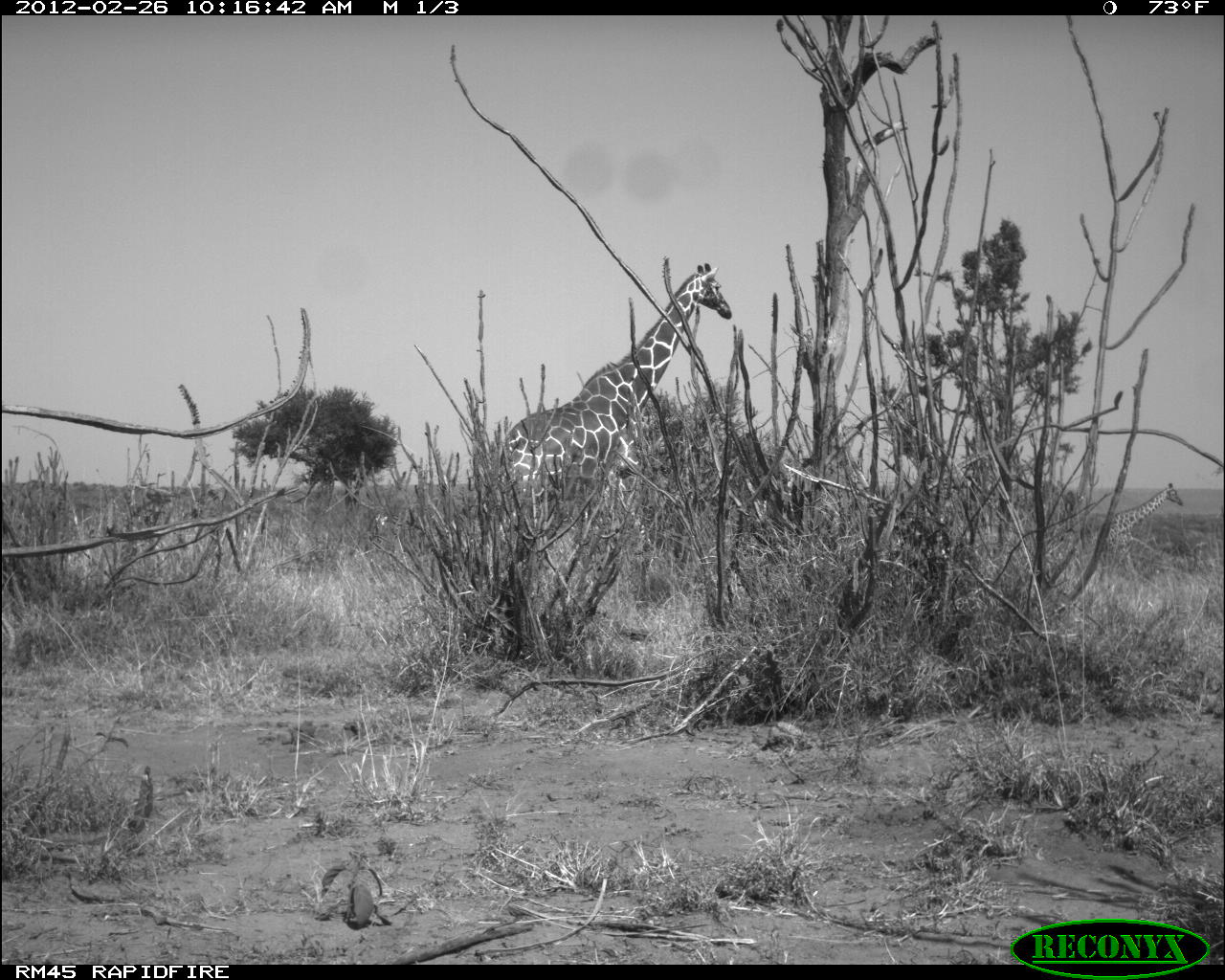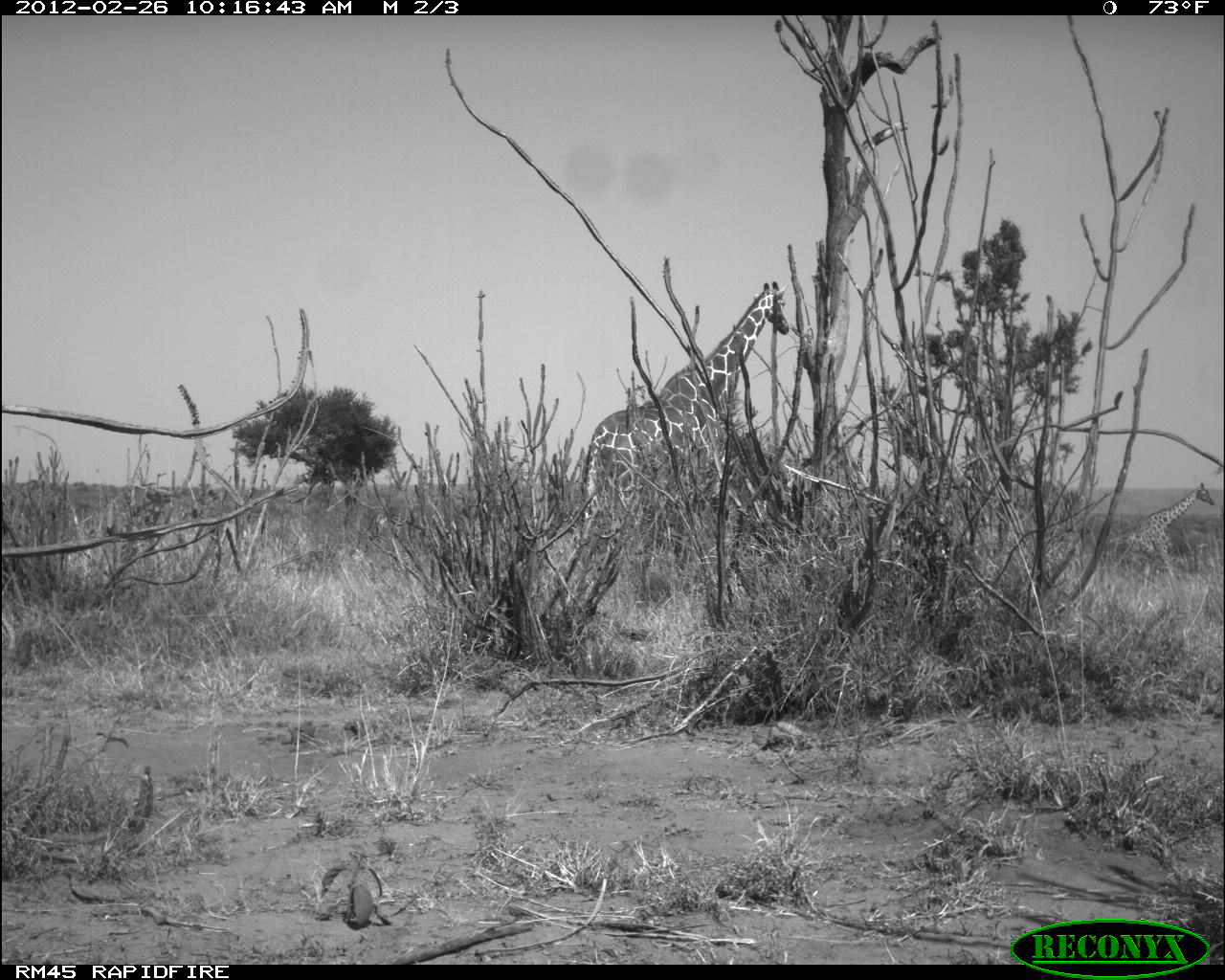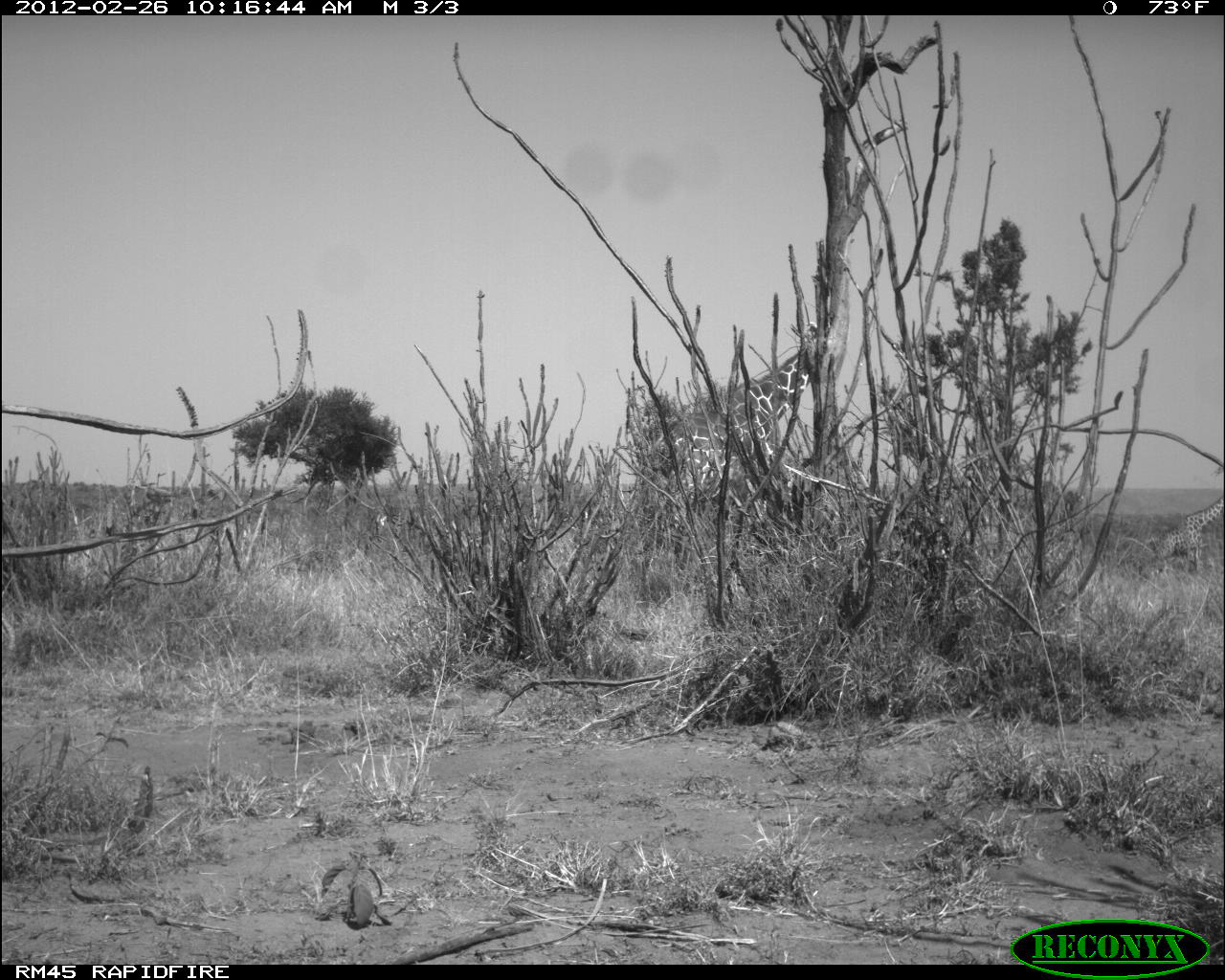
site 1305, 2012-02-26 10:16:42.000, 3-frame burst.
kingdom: Animalia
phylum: Chordata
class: Mammalia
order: Artiodactyla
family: Giraffidae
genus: Giraffa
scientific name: Giraffa camelopardalis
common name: giraffe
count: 2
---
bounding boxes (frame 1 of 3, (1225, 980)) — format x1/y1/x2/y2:
giraffa camelopardalis: 497/261/732/551; 1089/481/1185/575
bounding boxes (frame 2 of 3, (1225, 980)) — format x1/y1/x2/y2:
giraffa camelopardalis: 580/279/791/513; 1107/483/1216/581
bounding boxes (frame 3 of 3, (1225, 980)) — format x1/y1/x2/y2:
giraffa camelopardalis: 643/320/819/528; 1148/488/1224/576